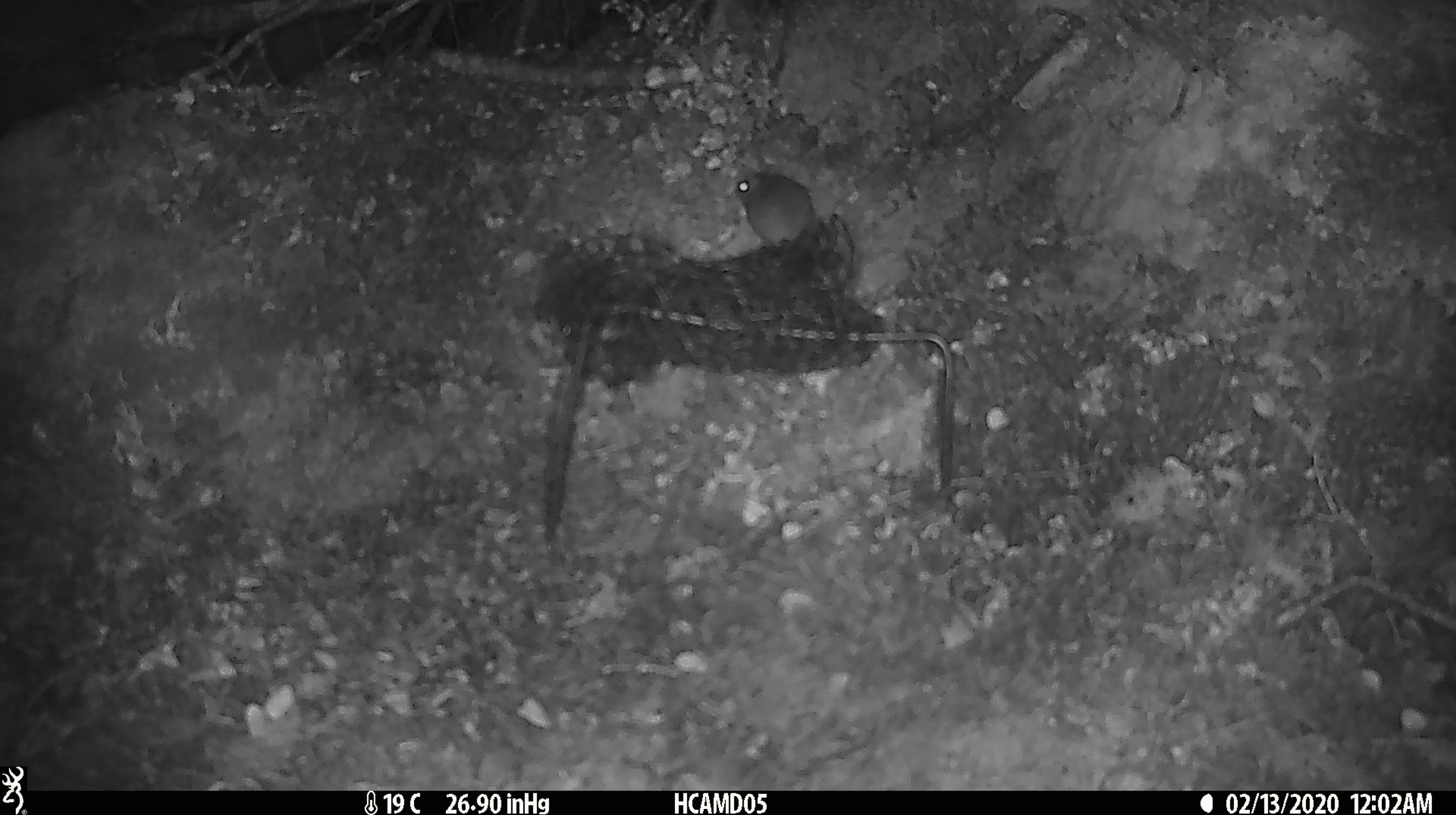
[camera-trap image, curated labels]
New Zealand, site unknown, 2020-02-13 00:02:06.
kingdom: Animalia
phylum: Chordata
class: Mammalia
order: Rodentia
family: Muridae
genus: Mus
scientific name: Mus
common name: mouse